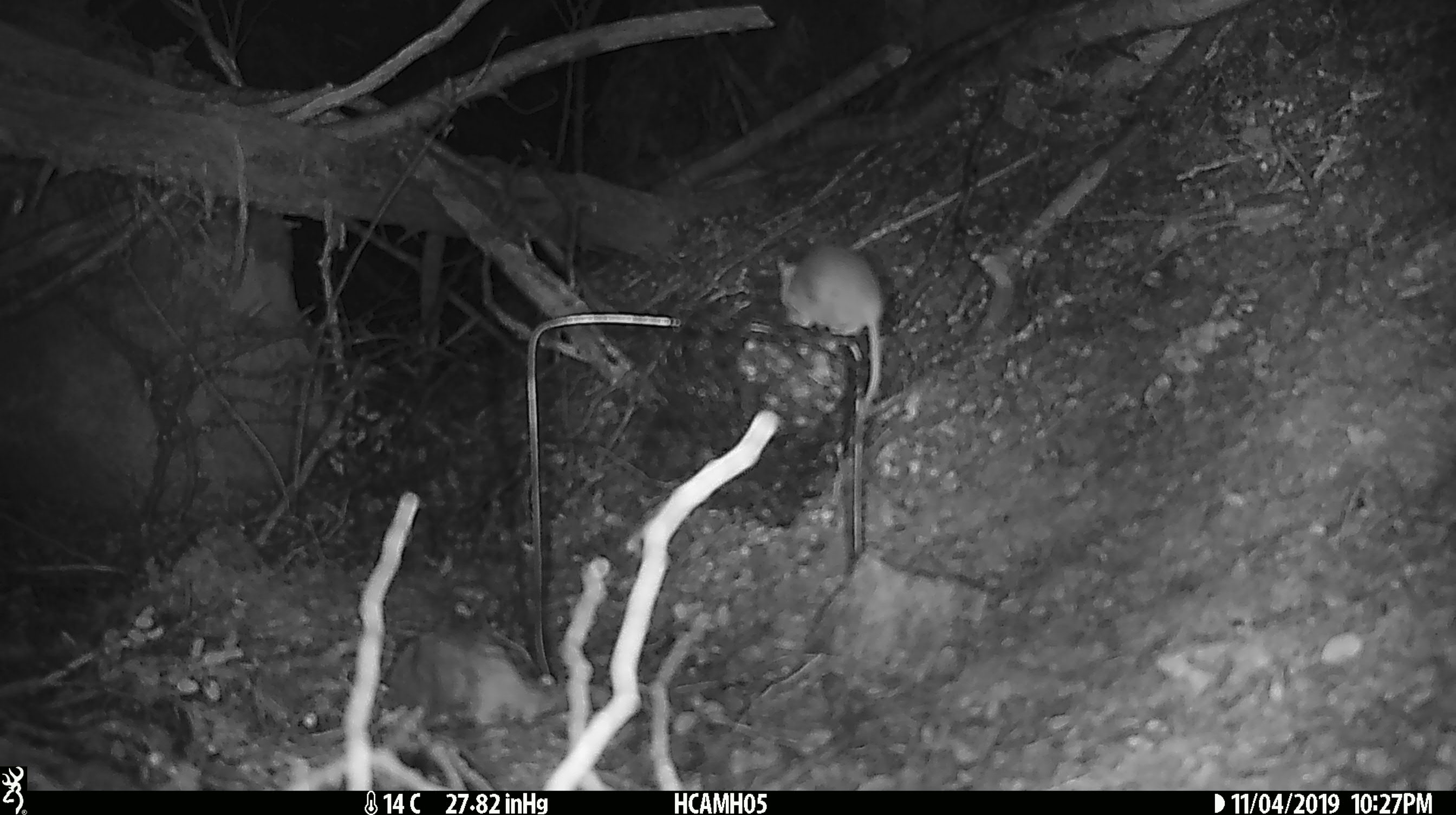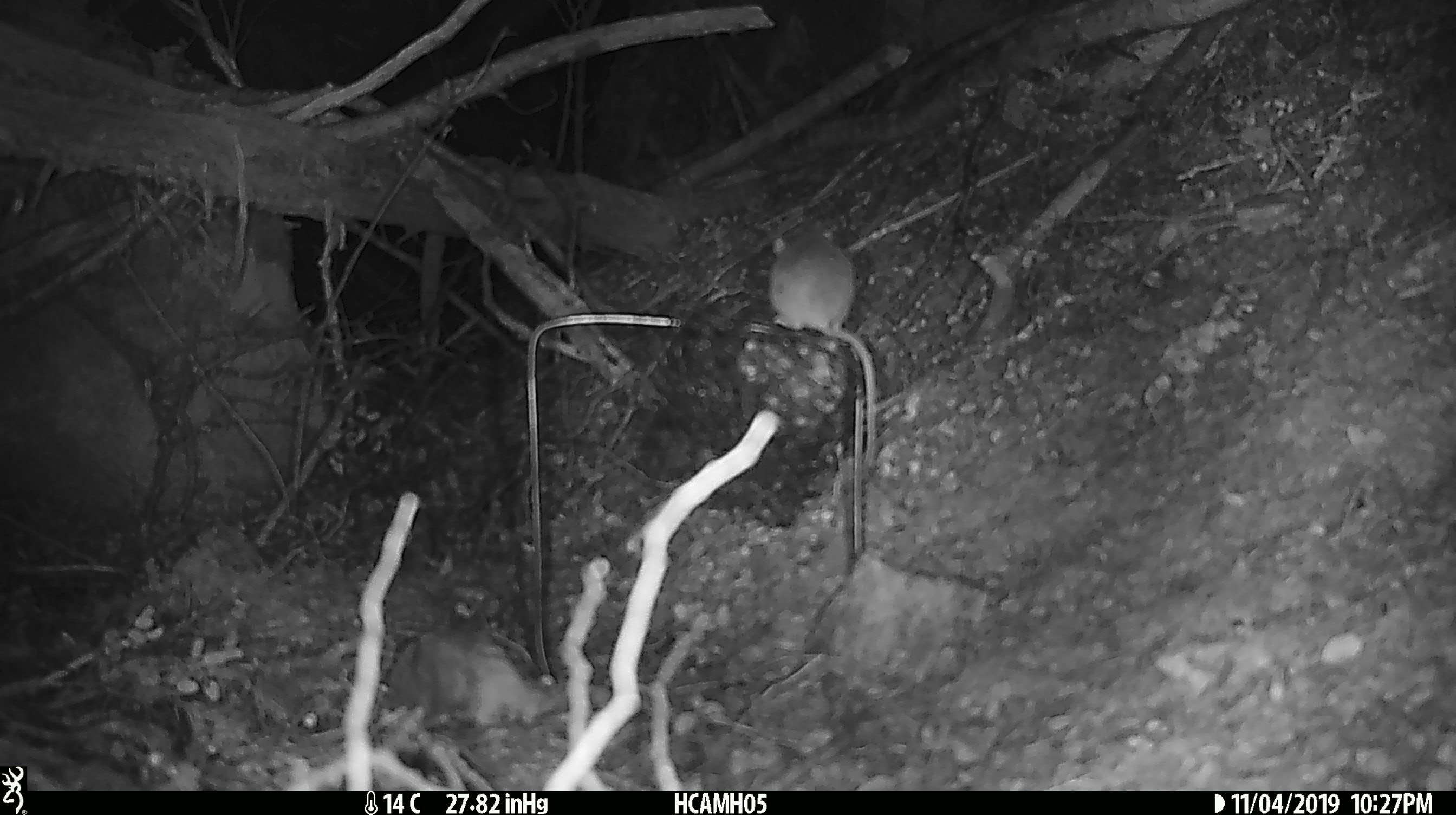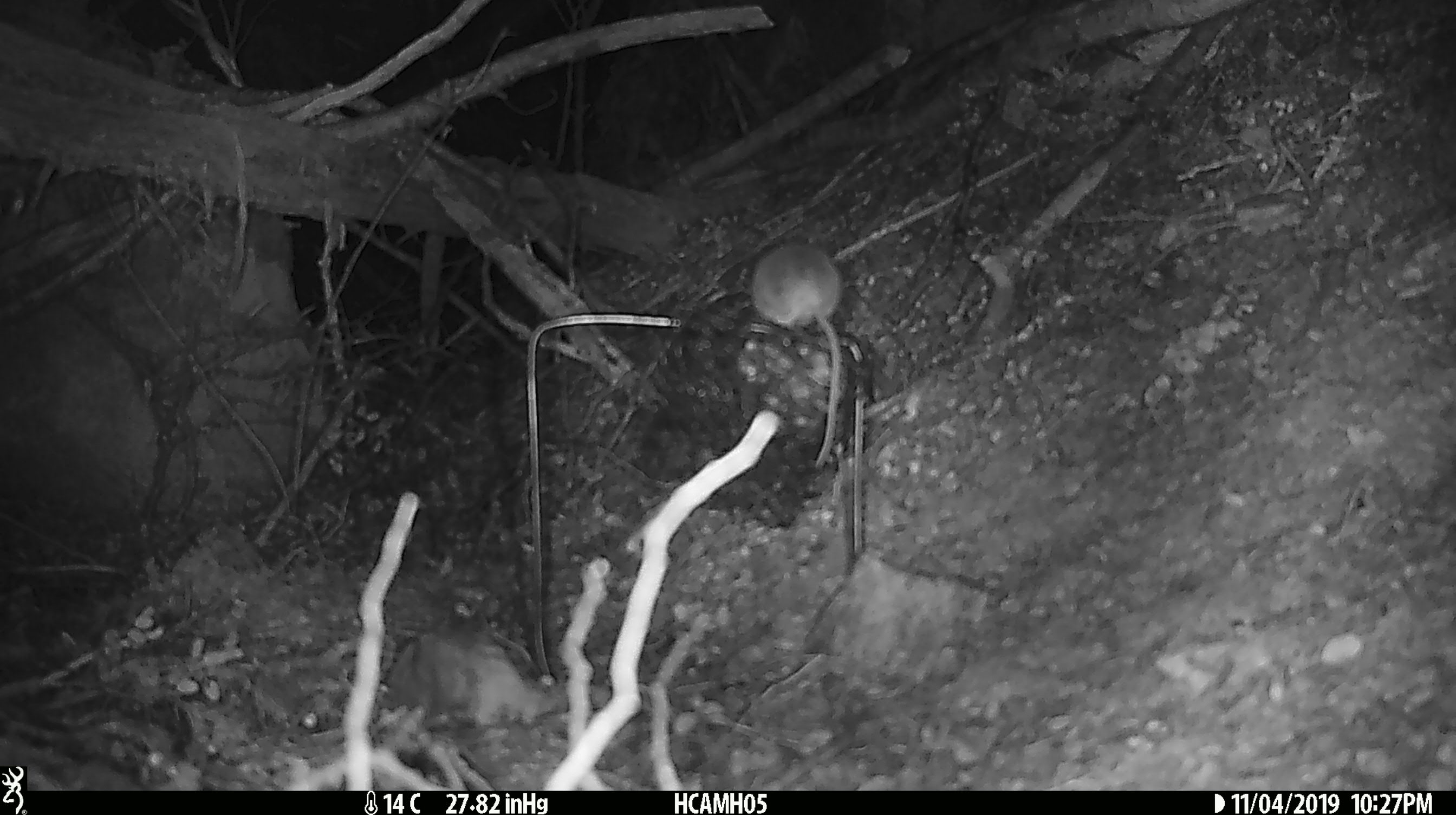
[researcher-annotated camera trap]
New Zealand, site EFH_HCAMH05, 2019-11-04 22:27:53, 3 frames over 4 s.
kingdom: Animalia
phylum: Chordata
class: Mammalia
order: Rodentia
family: Muridae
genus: Mus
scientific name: Mus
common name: mouse